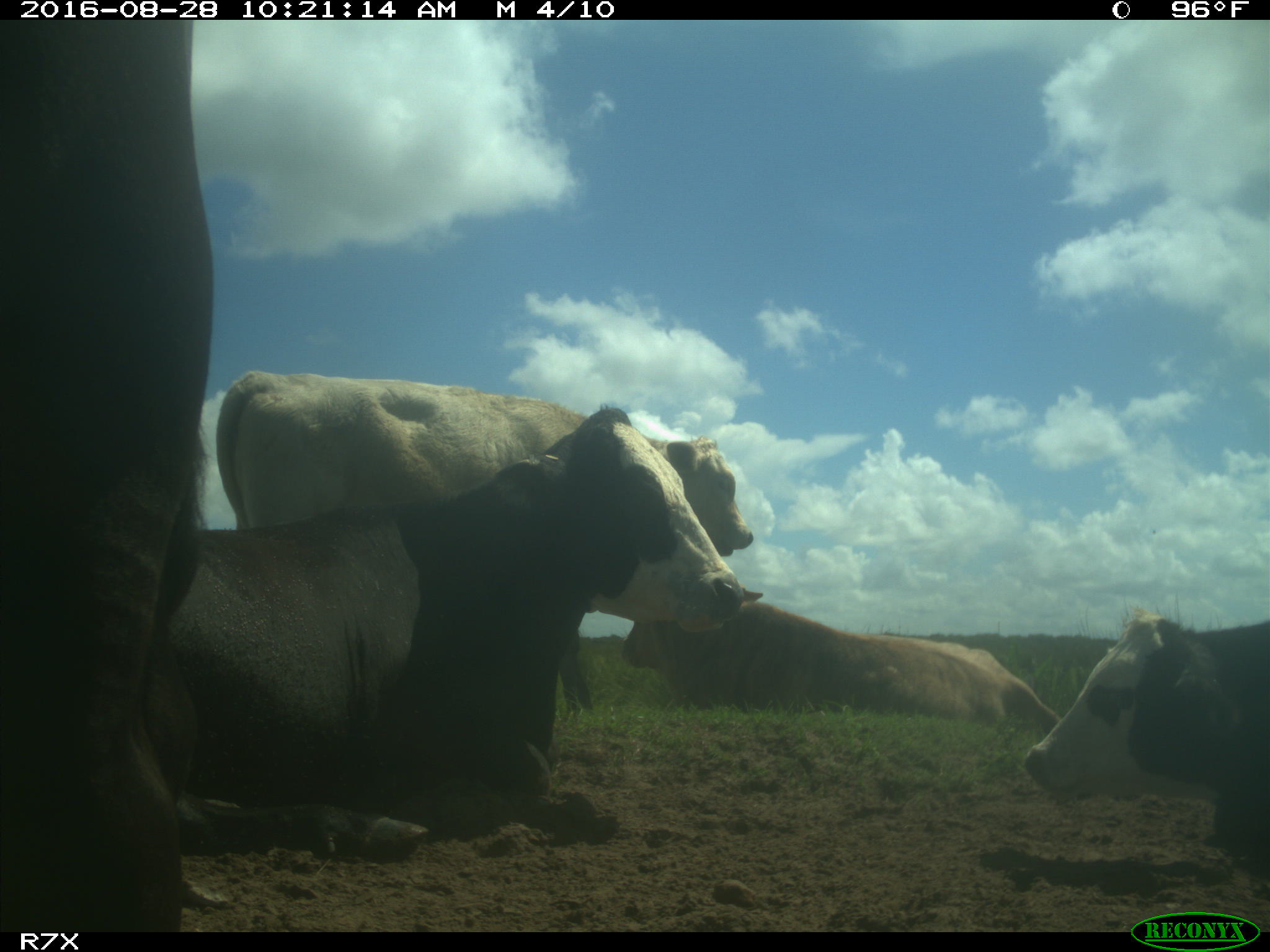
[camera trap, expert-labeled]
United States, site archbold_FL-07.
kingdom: Animalia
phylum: Chordata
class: Mammalia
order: Artiodactyla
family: Bovidae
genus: Bos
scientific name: Bos taurus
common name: domestic cow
Bos taurus (domestic cow).